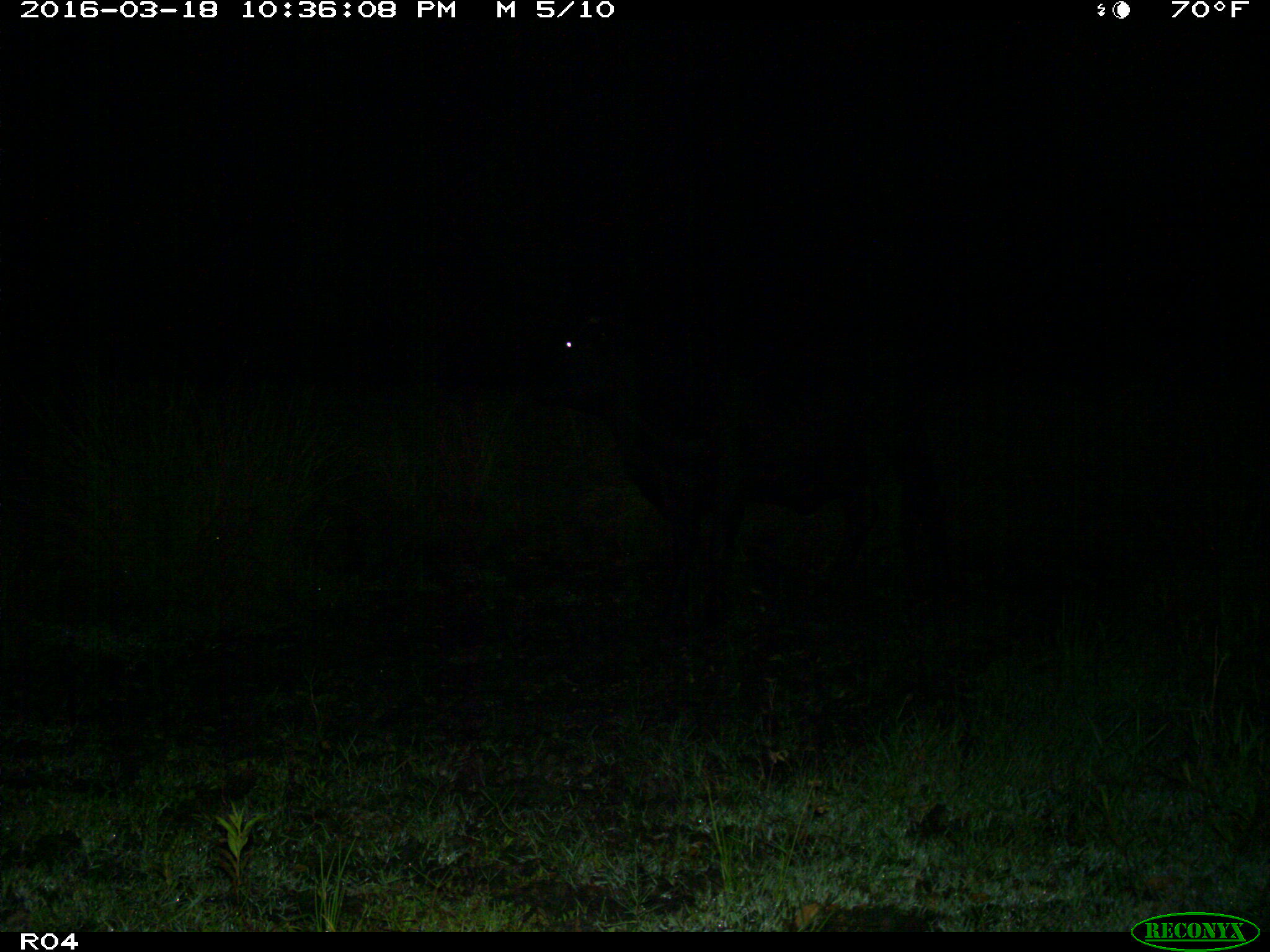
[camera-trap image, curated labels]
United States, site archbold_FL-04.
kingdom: Animalia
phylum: Chordata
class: Mammalia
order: Artiodactyla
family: Bovidae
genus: Bos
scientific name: Bos taurus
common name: domestic cow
Bos taurus (domestic cow).